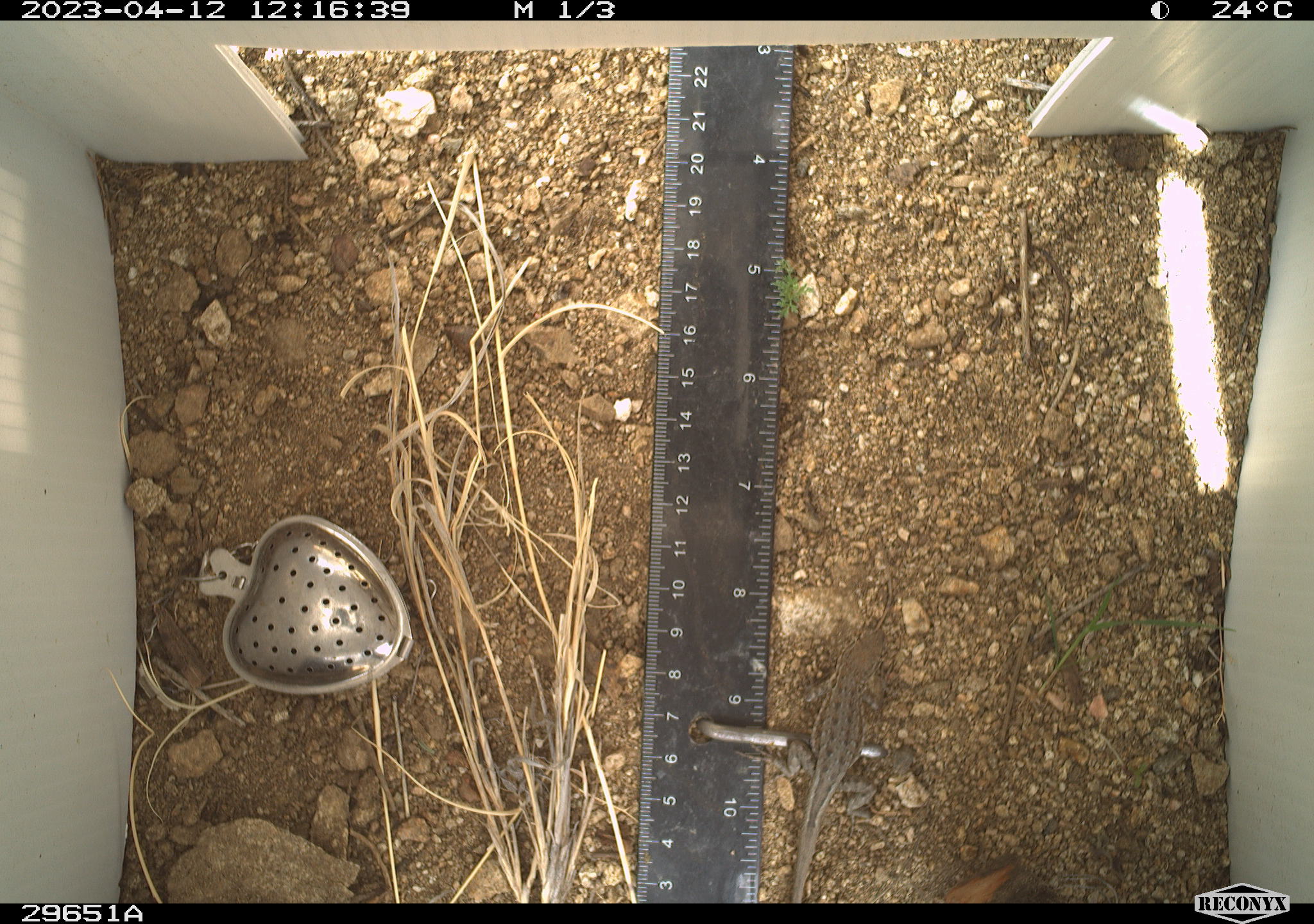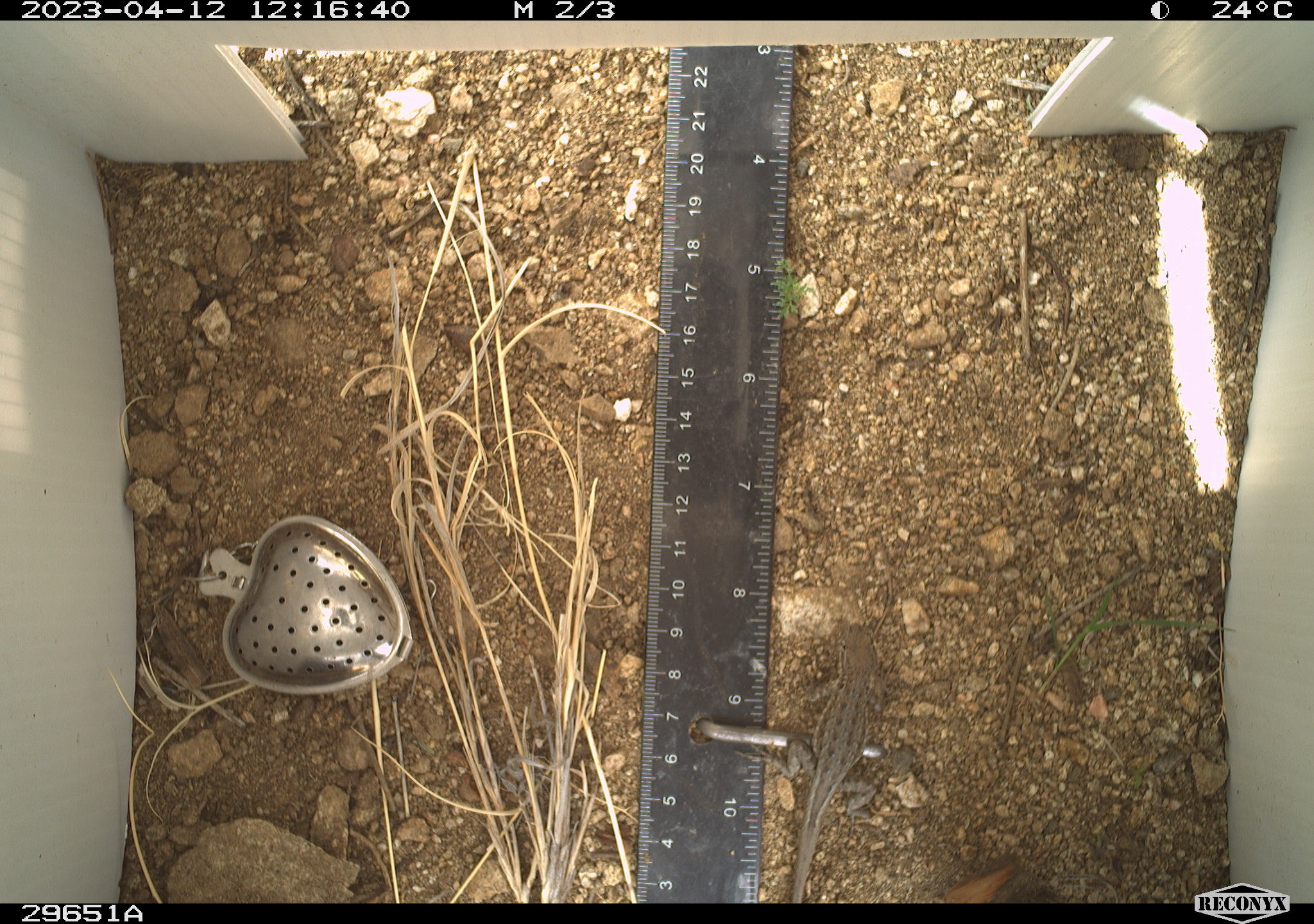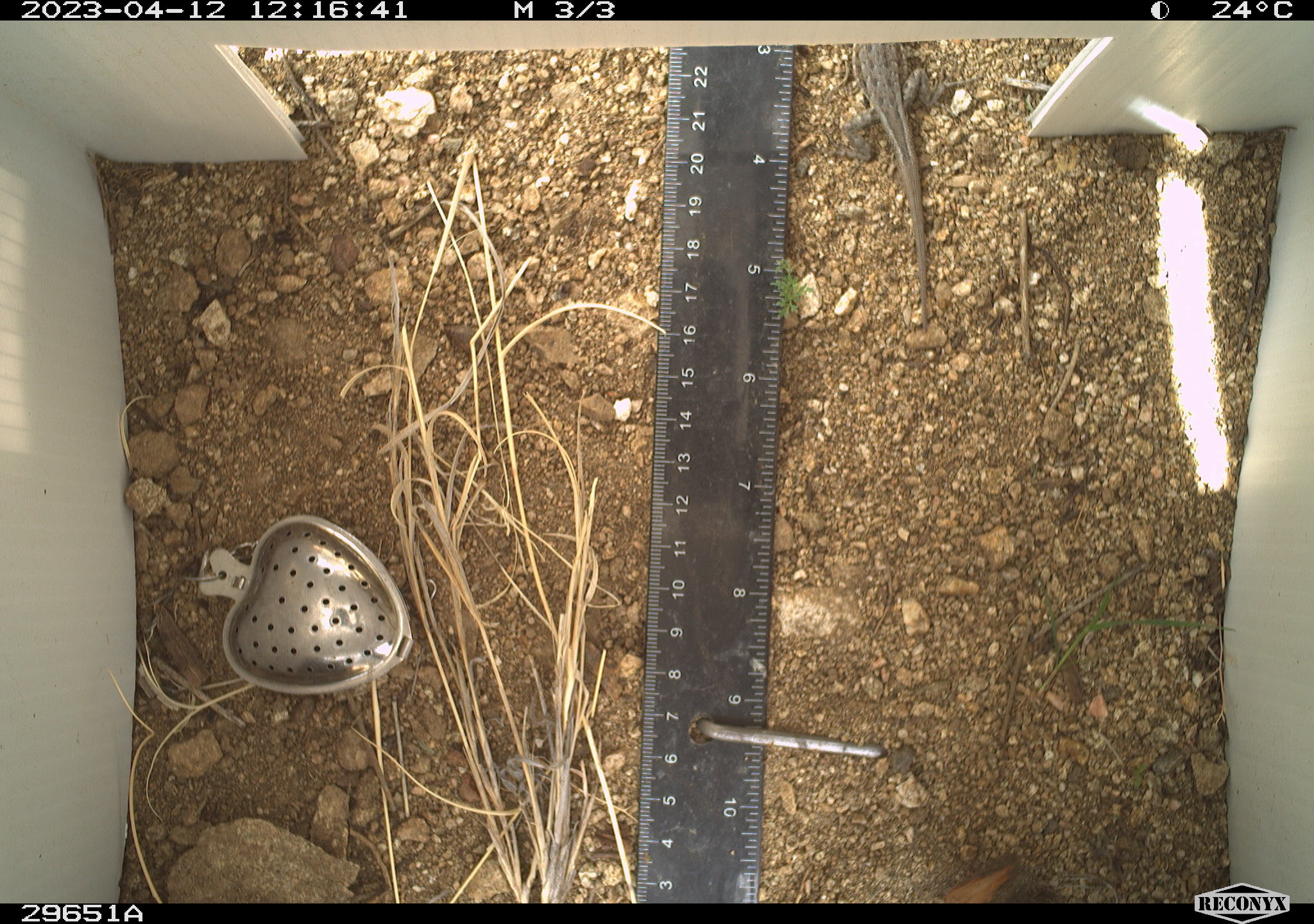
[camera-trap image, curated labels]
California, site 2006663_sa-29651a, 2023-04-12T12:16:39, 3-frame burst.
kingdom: Animalia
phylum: Chordata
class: Reptilia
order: Squamata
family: Phrynosomatidae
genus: Sceloporus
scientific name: Sceloporus graciosus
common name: common sagebrush lizard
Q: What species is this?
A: Common sagebrush lizard (Sceloporus graciosus).